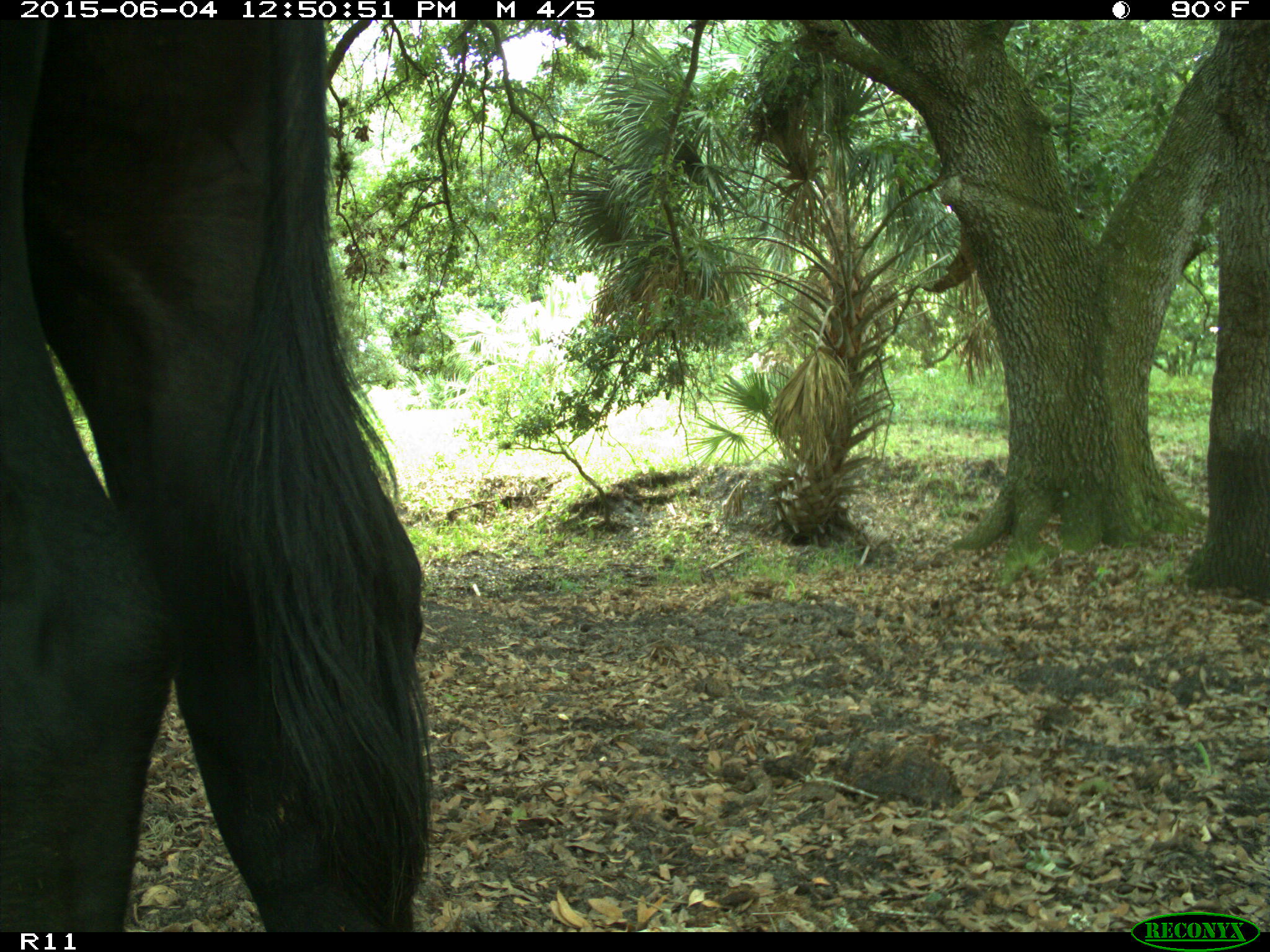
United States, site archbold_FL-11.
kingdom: Animalia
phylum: Chordata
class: Mammalia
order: Artiodactyla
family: Bovidae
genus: Bos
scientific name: Bos taurus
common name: domestic cow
Bos taurus (domestic cow).